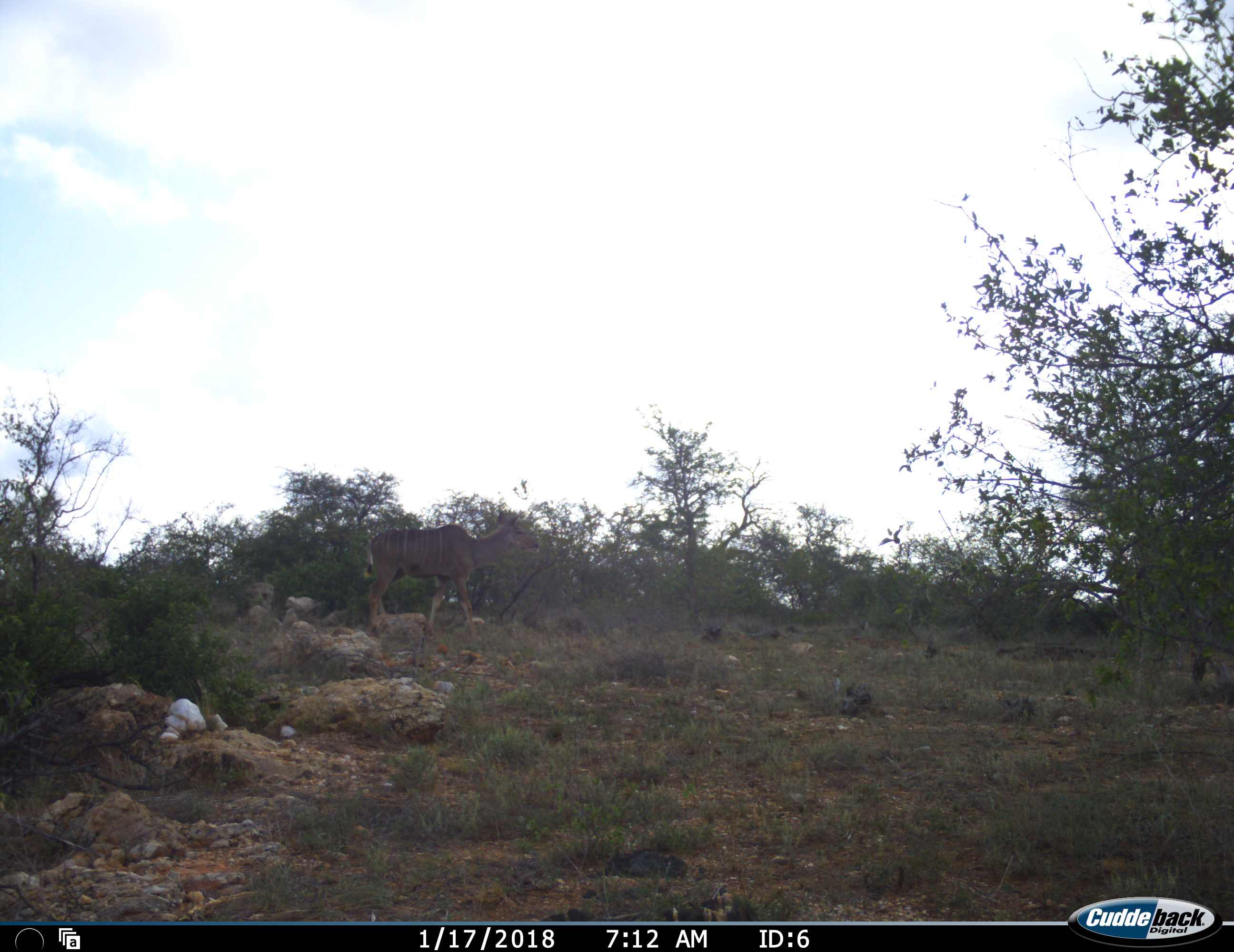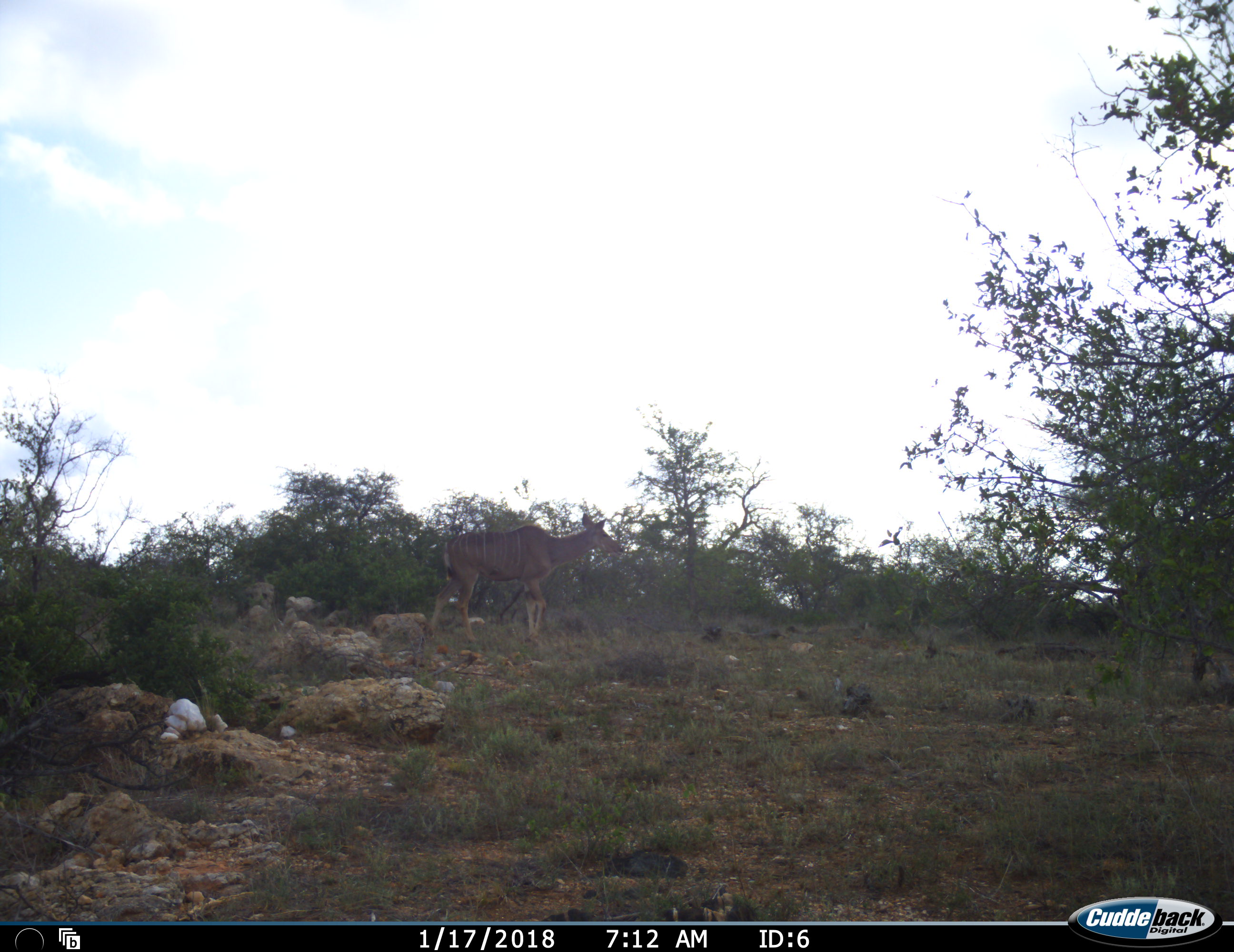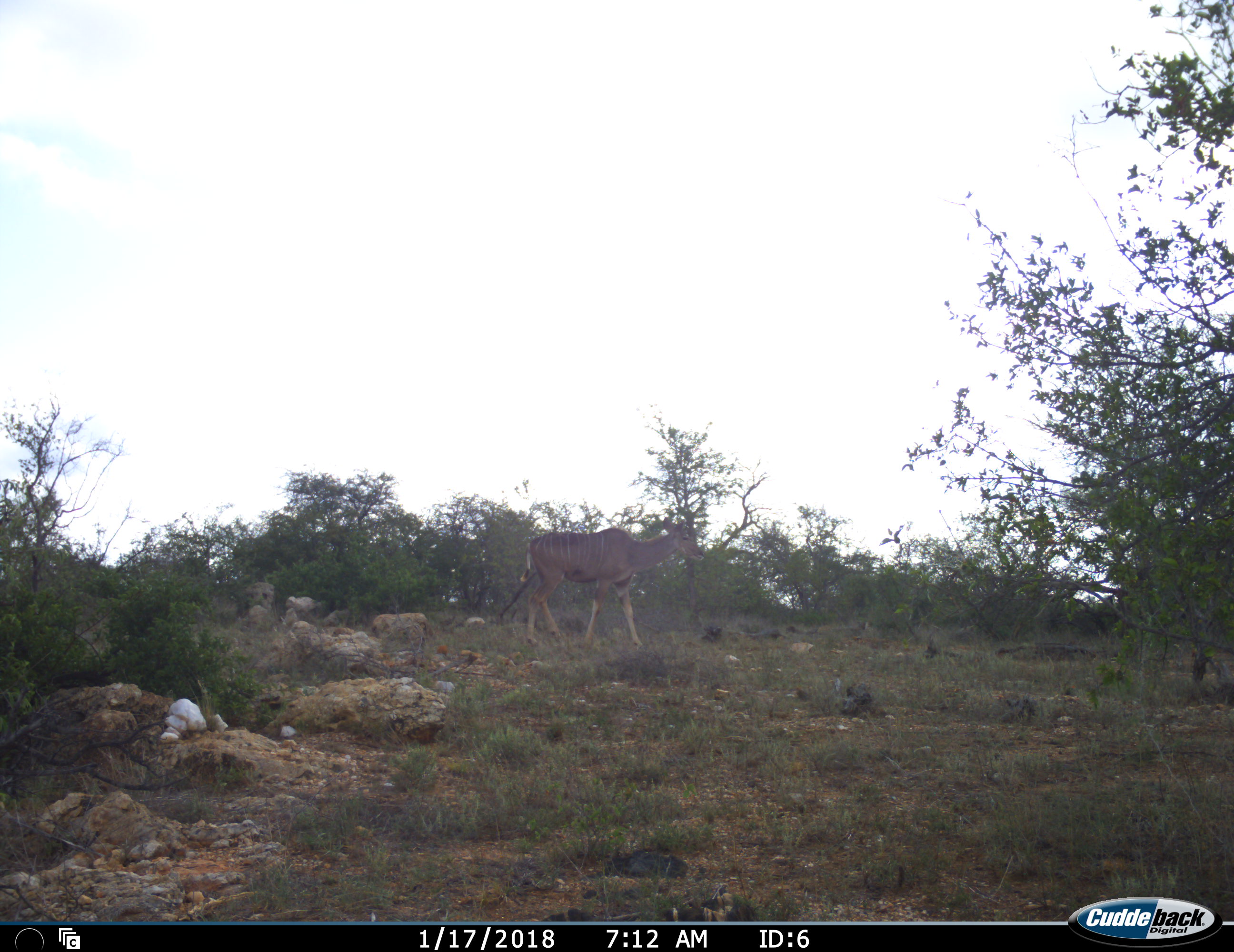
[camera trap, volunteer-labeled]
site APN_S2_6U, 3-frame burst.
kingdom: Animalia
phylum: Chordata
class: Mammalia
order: Artiodactyla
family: Bovidae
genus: Tragelaphus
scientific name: Tragelaphus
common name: kudu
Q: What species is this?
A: Kudu (Tragelaphus).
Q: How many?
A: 1.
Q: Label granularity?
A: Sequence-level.